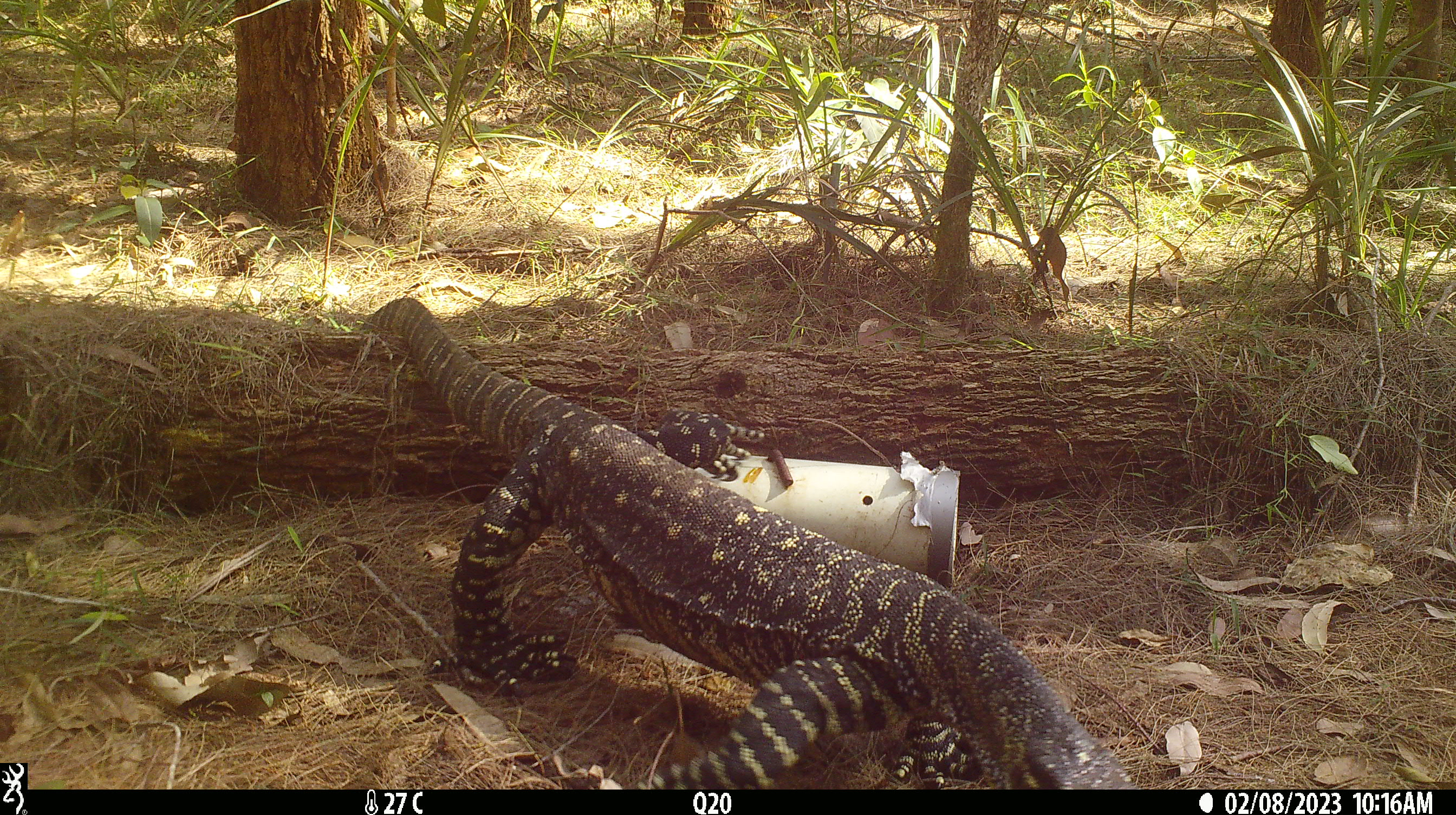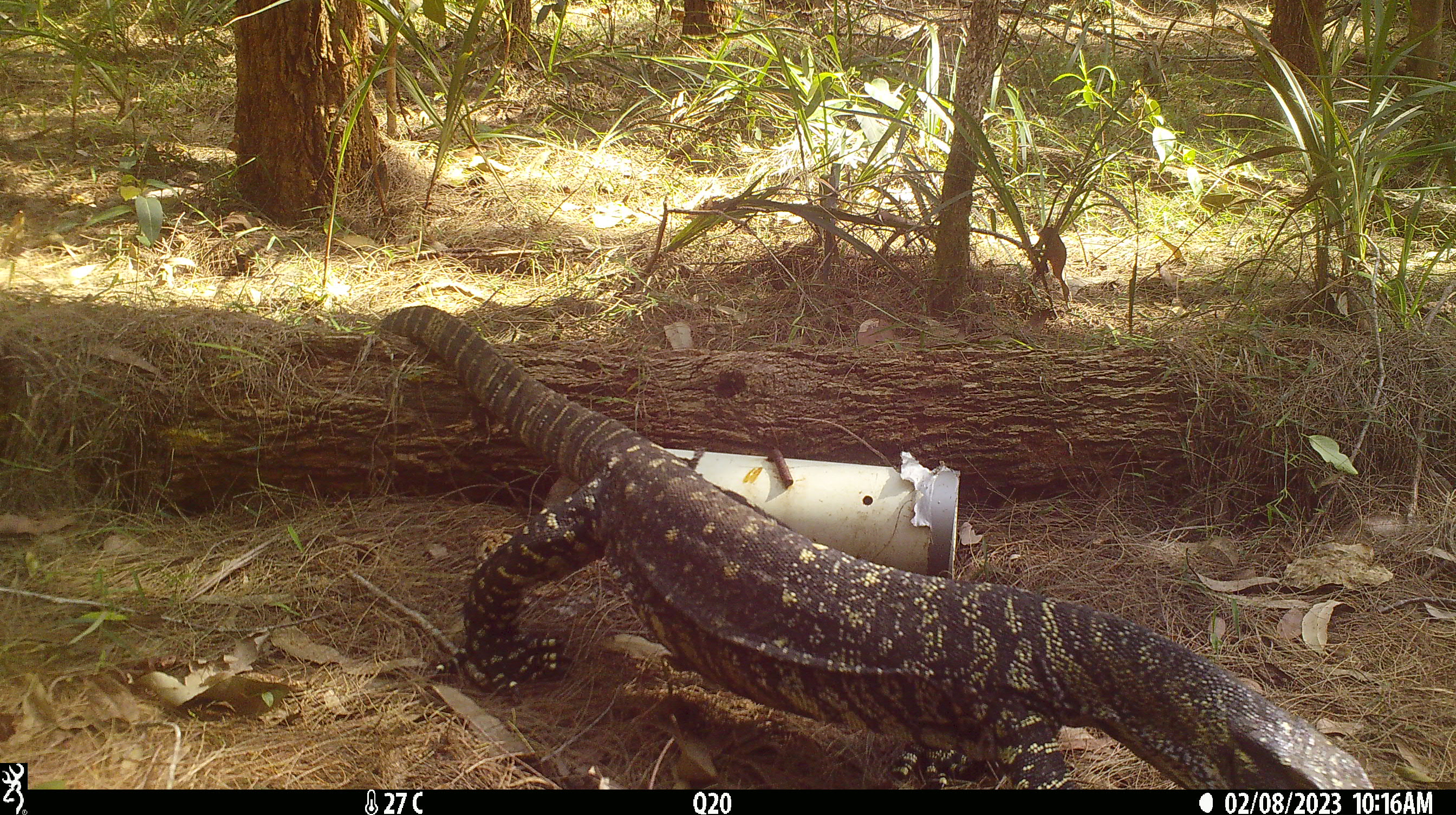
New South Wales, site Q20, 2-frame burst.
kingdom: Animalia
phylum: Chordata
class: Reptilia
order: Squamata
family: Varanidae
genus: Varanus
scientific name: Varanus varius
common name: lace monitor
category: goanna